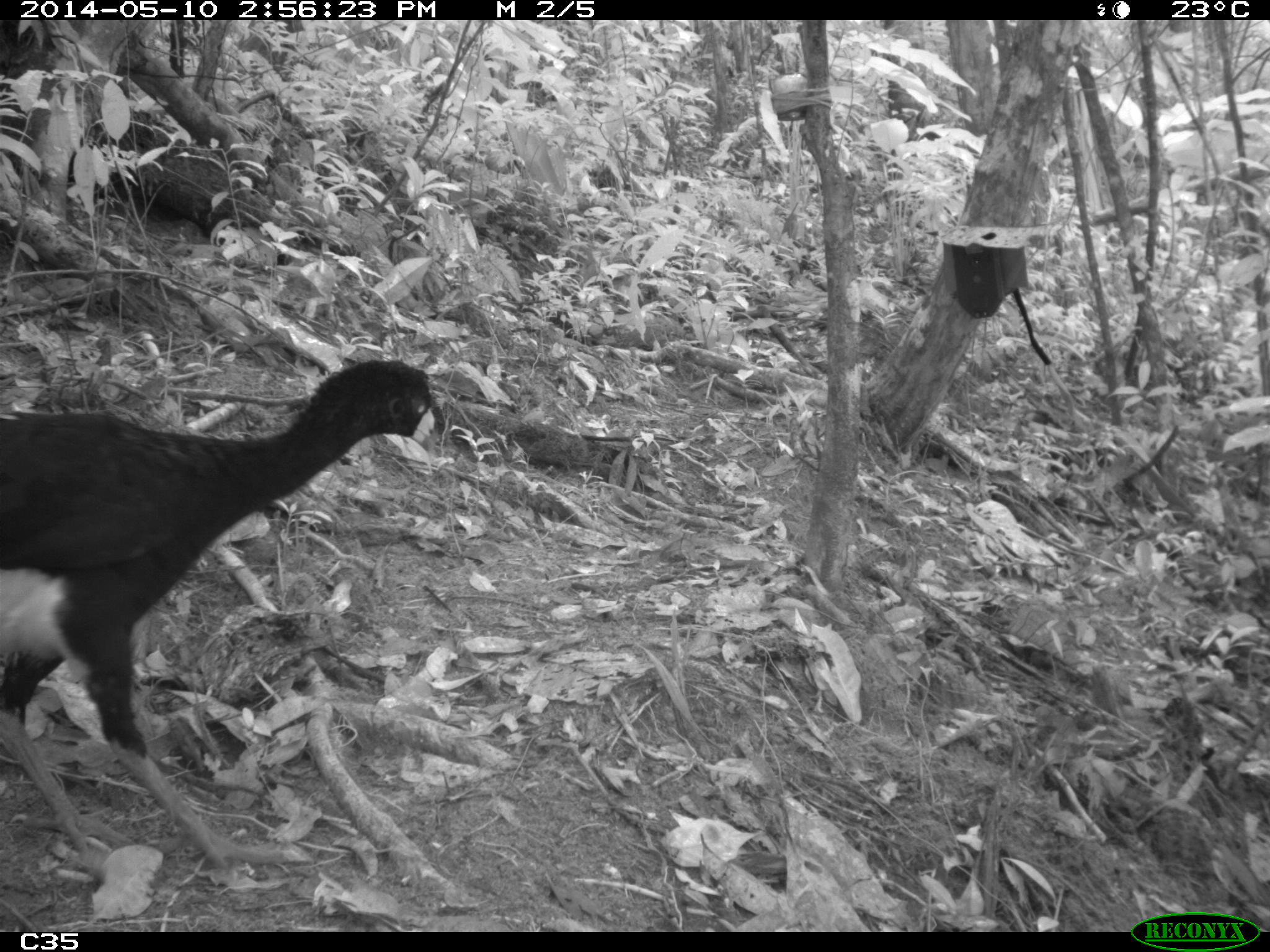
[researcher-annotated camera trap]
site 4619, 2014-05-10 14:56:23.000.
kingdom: Animalia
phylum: Chordata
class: Aves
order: Galliformes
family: Cracidae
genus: Crax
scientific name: Crax alector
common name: black curassow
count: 2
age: adult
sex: female